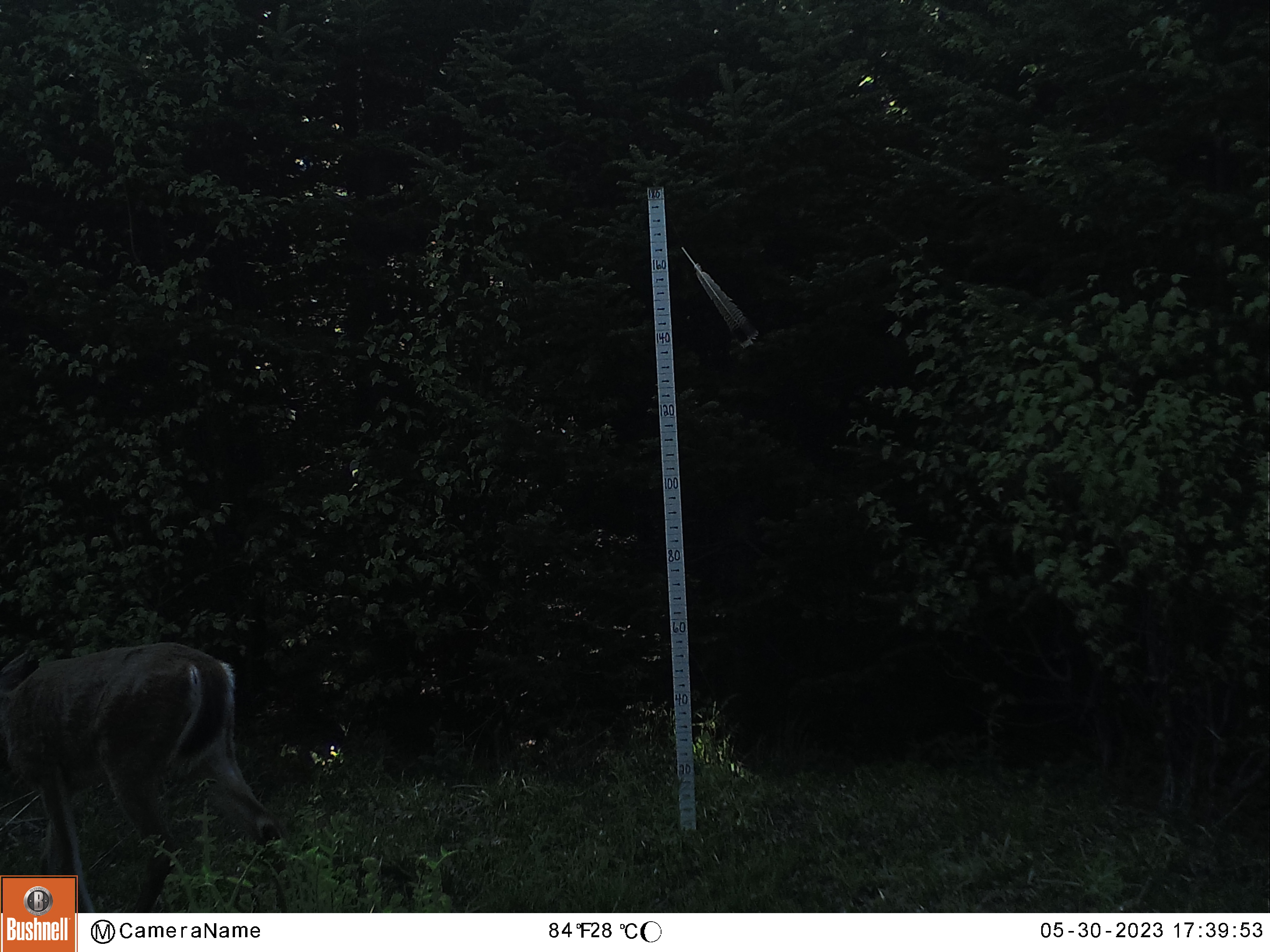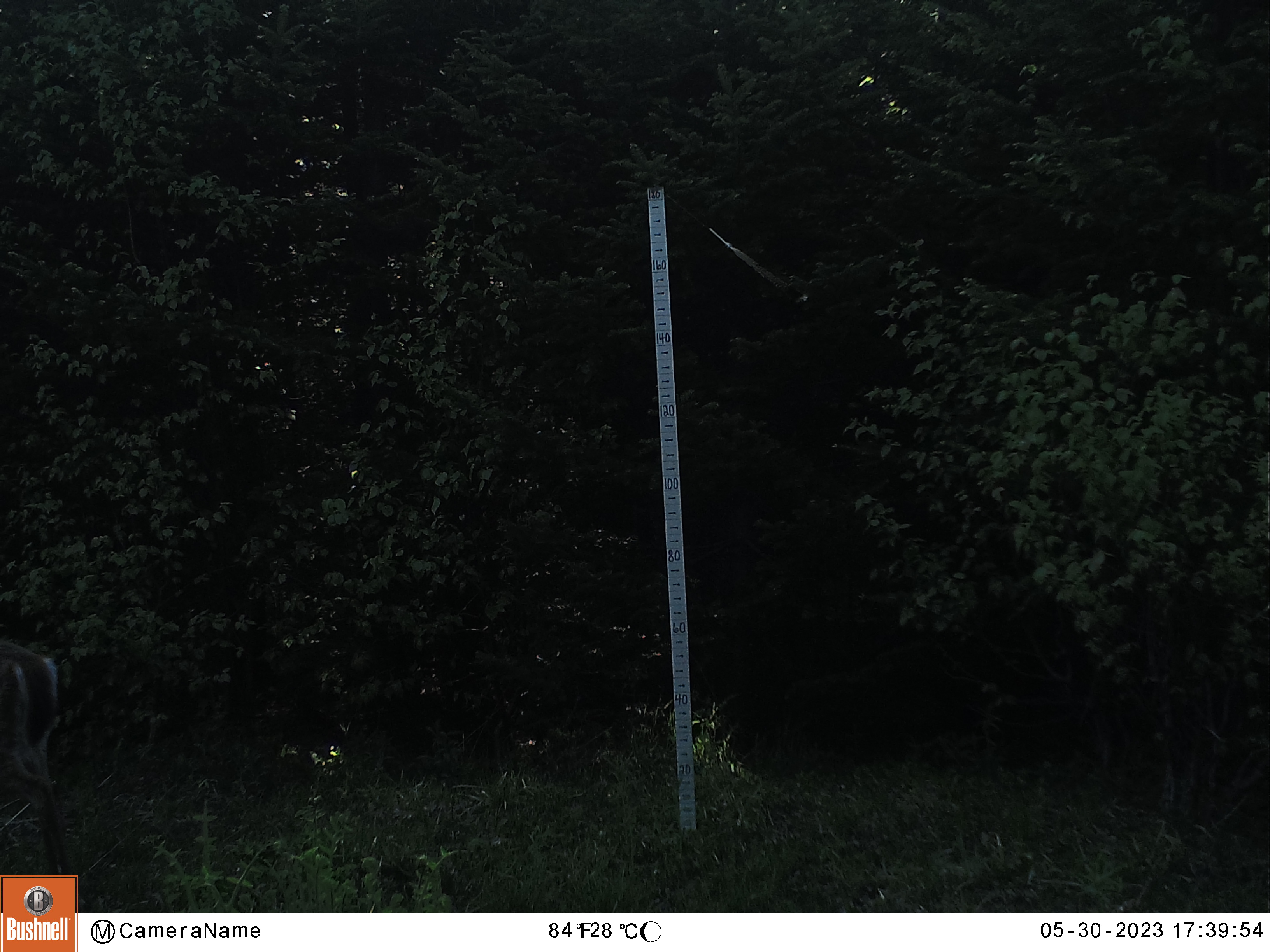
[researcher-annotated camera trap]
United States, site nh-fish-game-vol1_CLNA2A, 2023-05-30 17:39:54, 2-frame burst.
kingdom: Animalia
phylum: Chordata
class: Mammalia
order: Artiodactyla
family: Cervidae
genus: Odocoileus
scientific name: Odocoileus virginianus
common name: white-tailed deer